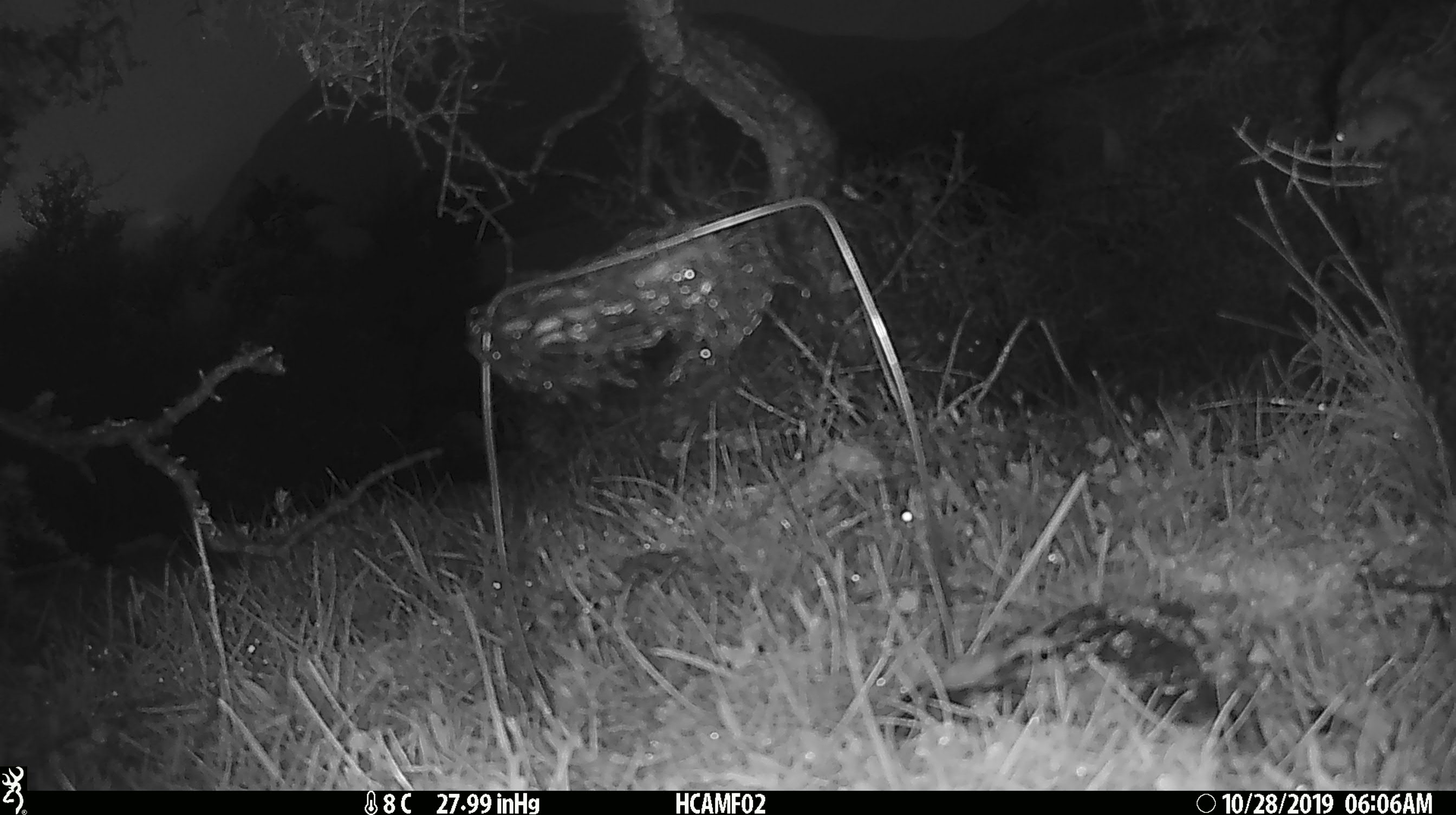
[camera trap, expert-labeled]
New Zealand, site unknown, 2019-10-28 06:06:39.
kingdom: Animalia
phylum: Chordata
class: Mammalia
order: Rodentia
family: Muridae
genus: Mus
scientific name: Mus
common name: mouse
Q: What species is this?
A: Mouse (Mus).